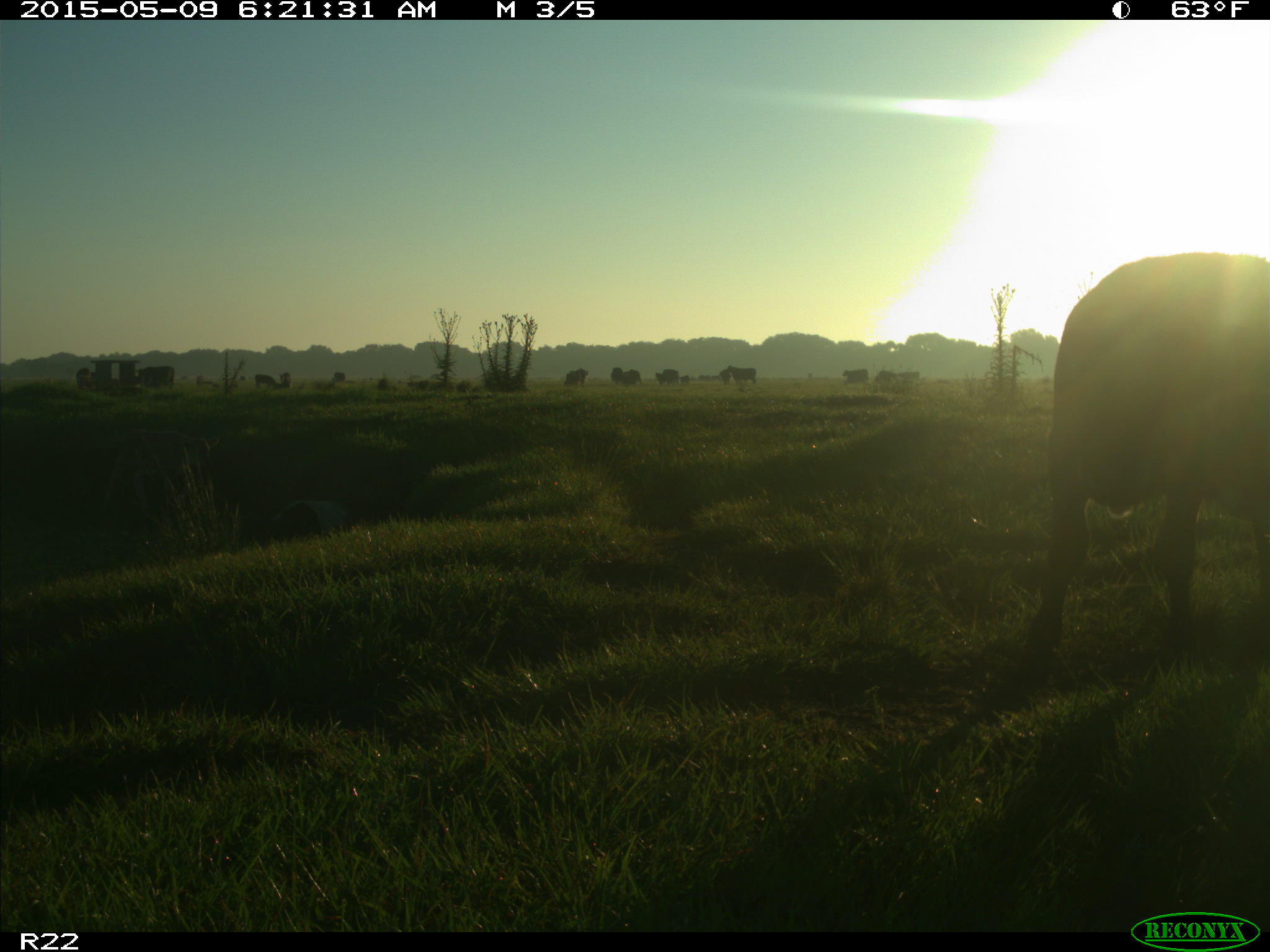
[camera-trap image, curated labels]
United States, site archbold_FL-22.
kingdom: Animalia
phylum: Chordata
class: Mammalia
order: Artiodactyla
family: Bovidae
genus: Bos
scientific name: Bos taurus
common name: domestic cow